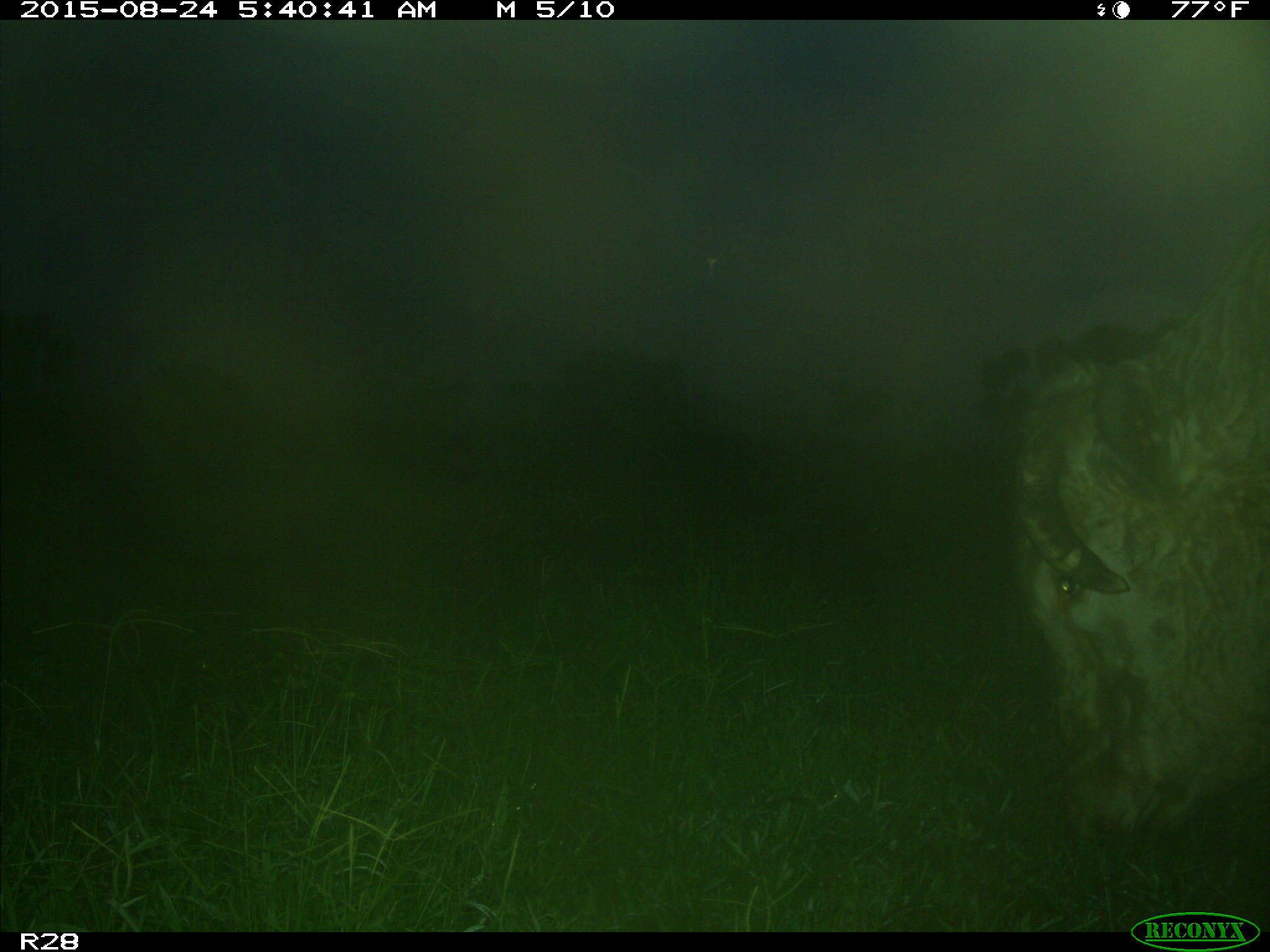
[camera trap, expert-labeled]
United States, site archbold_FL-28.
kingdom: Animalia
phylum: Chordata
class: Mammalia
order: Artiodactyla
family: Bovidae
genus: Bos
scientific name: Bos taurus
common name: domestic cow